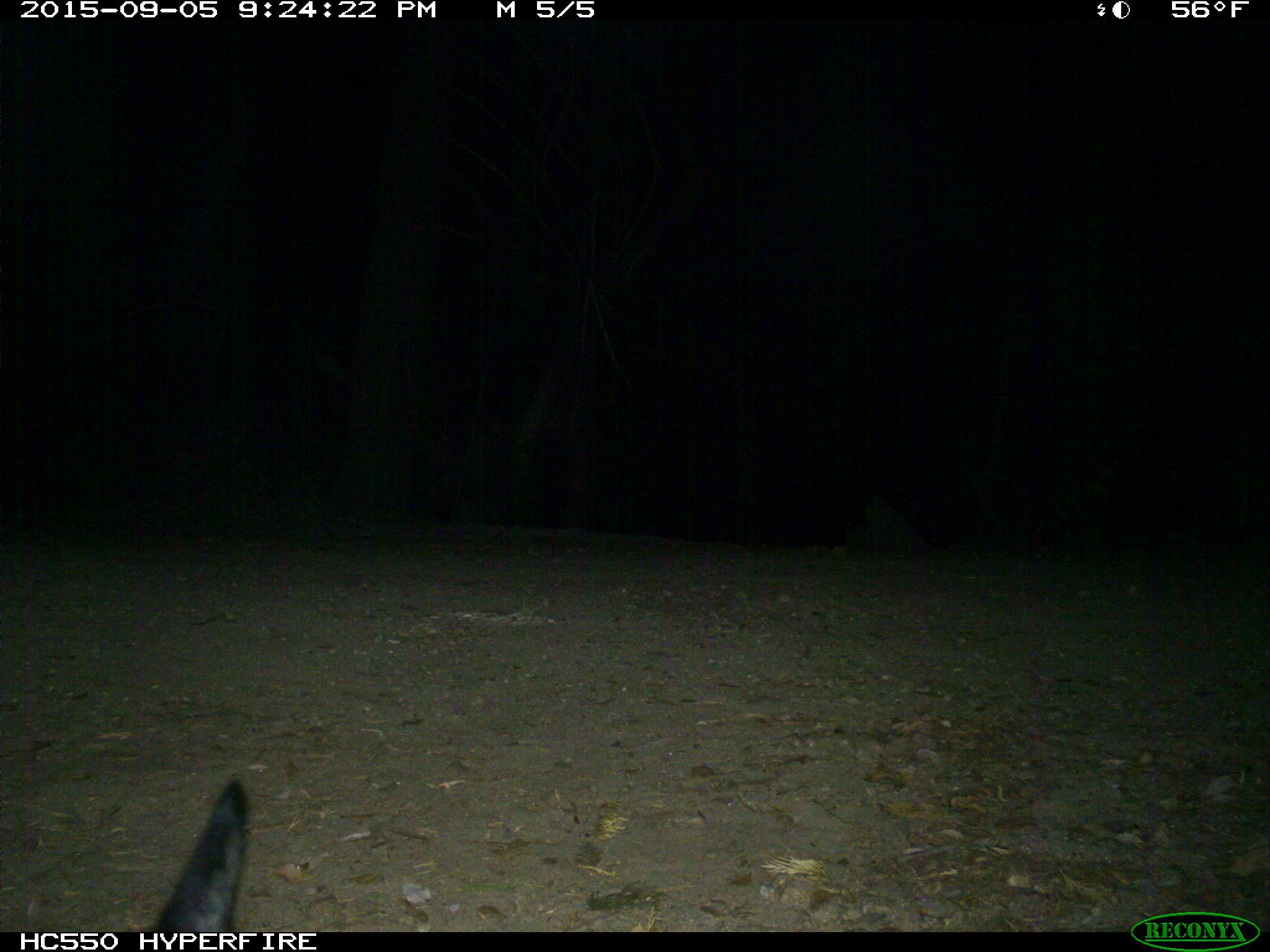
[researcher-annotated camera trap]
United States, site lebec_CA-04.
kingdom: Animalia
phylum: Chordata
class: Mammalia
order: Carnivora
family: Canidae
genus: Urocyon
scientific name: Urocyon cinereoargenteus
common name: gray fox